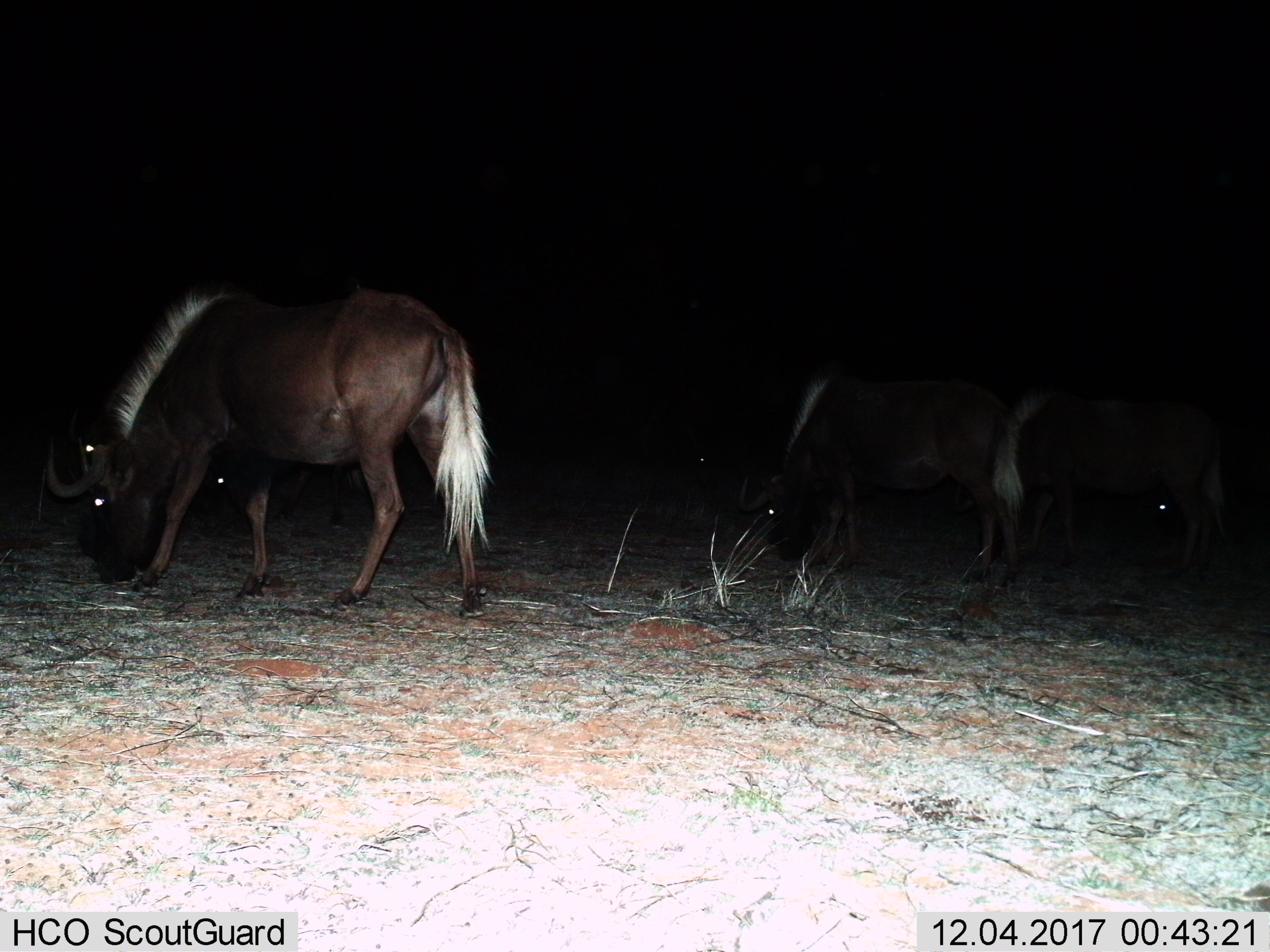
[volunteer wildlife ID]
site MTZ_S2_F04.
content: unidentified animal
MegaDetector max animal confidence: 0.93